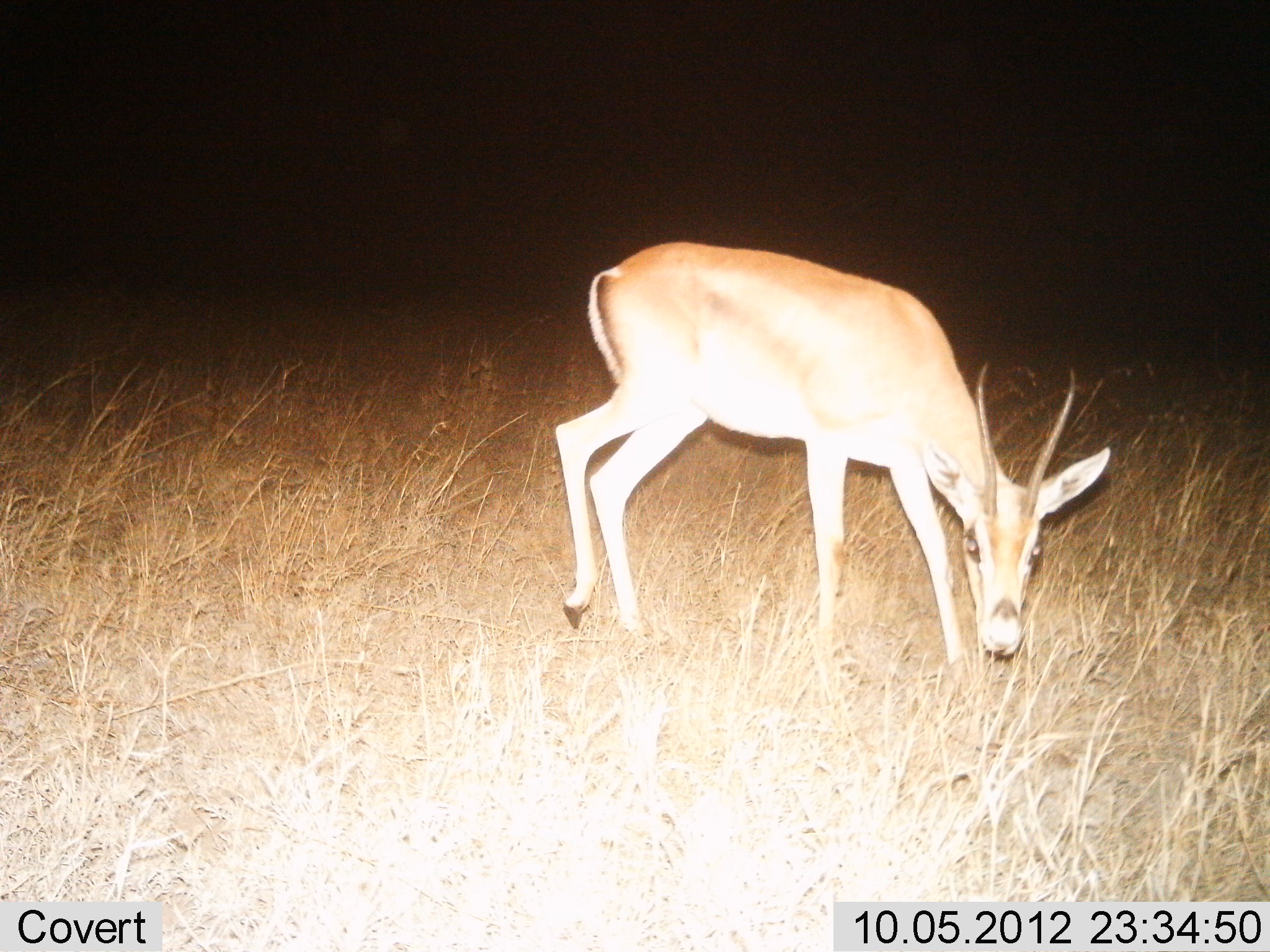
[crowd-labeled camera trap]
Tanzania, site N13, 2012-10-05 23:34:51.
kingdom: Animalia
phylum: Chordata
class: Mammalia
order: Artiodactyla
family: Bovidae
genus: Nanger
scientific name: Nanger granti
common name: grant's gazelle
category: gazellegrants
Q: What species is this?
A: Gazellegrants (grant's gazelle) (Nanger granti).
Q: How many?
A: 1.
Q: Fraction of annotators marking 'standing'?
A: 30%.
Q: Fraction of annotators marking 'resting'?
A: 0%.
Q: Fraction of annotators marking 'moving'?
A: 10%.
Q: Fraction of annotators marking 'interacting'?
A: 0%.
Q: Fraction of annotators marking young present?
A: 0%.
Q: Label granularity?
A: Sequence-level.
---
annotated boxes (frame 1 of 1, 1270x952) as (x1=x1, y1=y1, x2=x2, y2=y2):
animal: (x1=553, y1=240, x2=1112, y2=693)